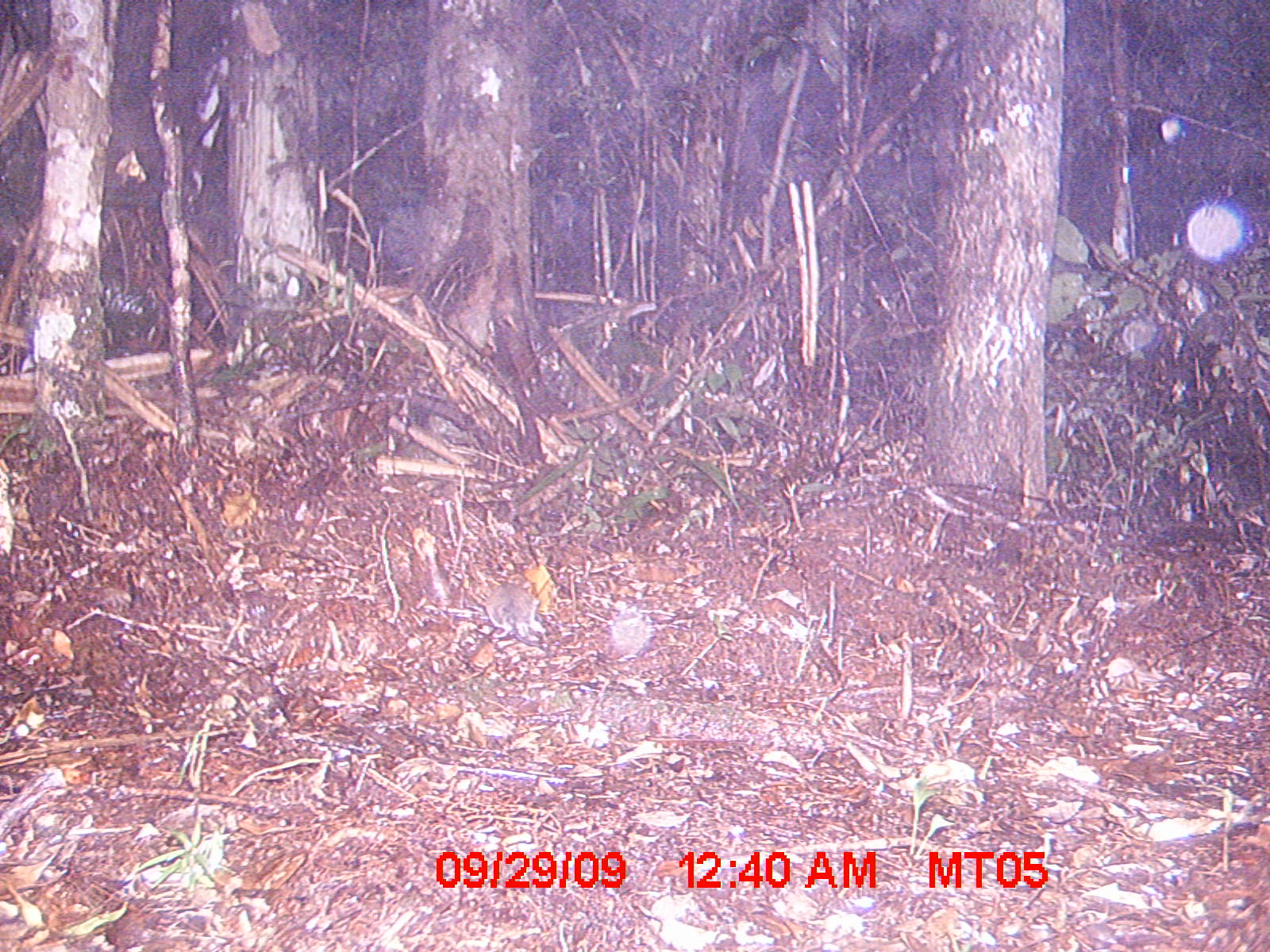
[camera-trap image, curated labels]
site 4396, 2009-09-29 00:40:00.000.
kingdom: Animalia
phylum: Chordata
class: Mammalia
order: Rodentia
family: Nesomyidae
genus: Eliurus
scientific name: Eliurus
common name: eliurus rat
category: eliurus sp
Eliurus sp (eliurus rat) (Eliurus), count 1.